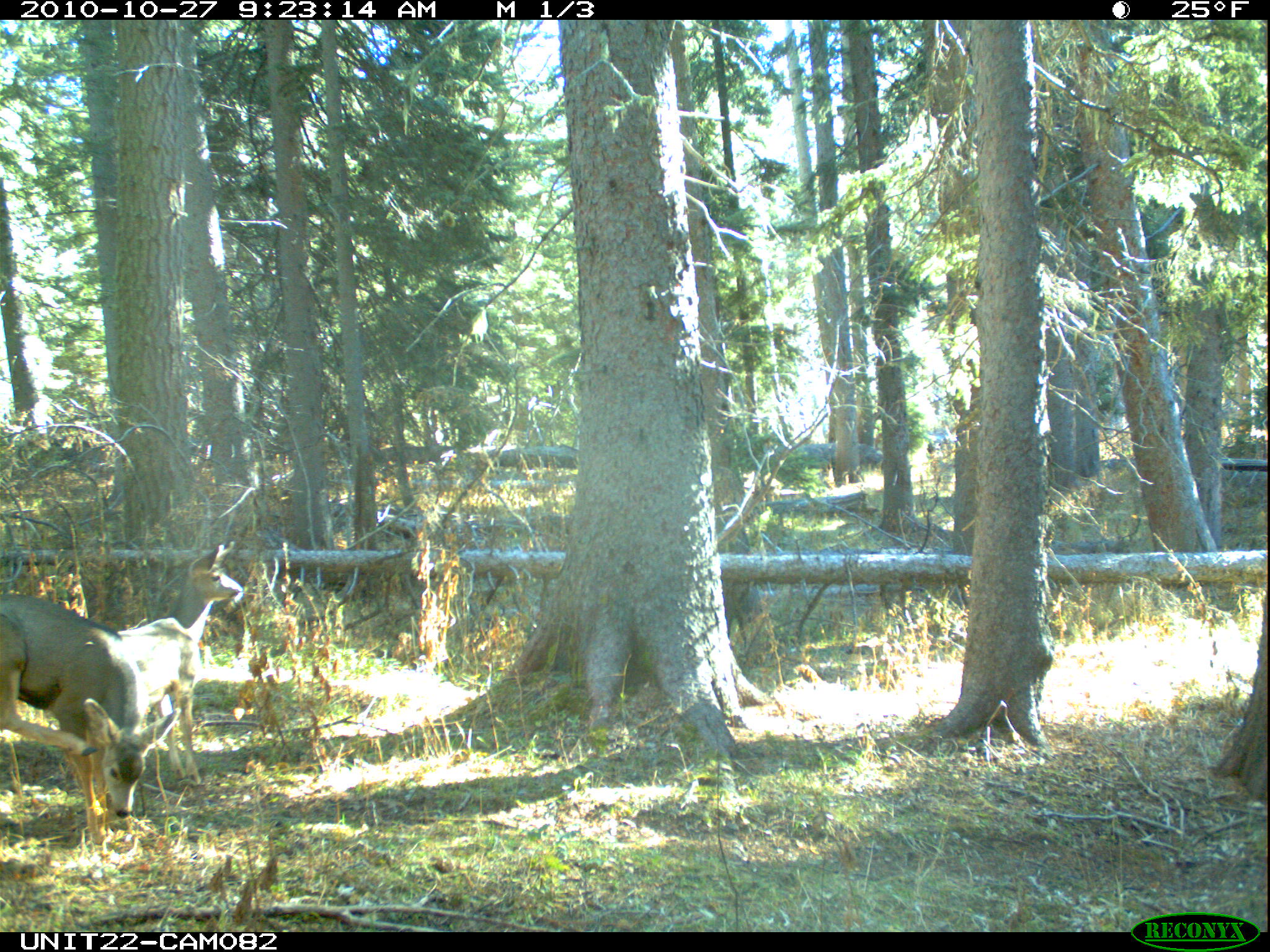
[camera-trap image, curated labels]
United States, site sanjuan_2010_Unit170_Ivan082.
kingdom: Animalia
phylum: Chordata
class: Mammalia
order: Artiodactyla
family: Cervidae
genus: Odocoileus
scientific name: Odocoileus hemionus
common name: mule deer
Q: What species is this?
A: Odocoileus hemionus (mule deer).